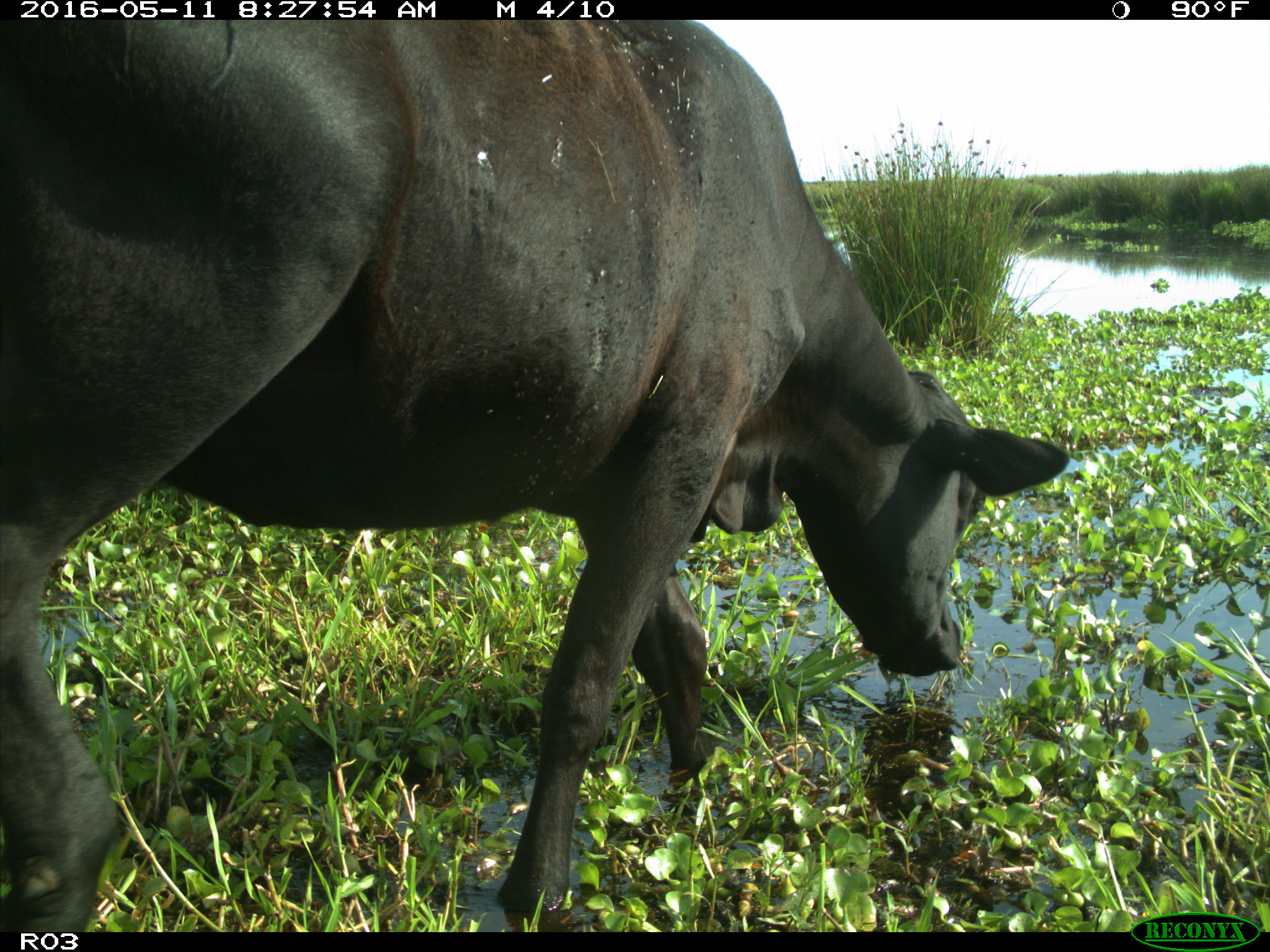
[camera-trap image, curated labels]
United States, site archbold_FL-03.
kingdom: Animalia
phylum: Chordata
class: Mammalia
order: Artiodactyla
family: Bovidae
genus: Bos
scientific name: Bos taurus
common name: domestic cow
Bos taurus (domestic cow).